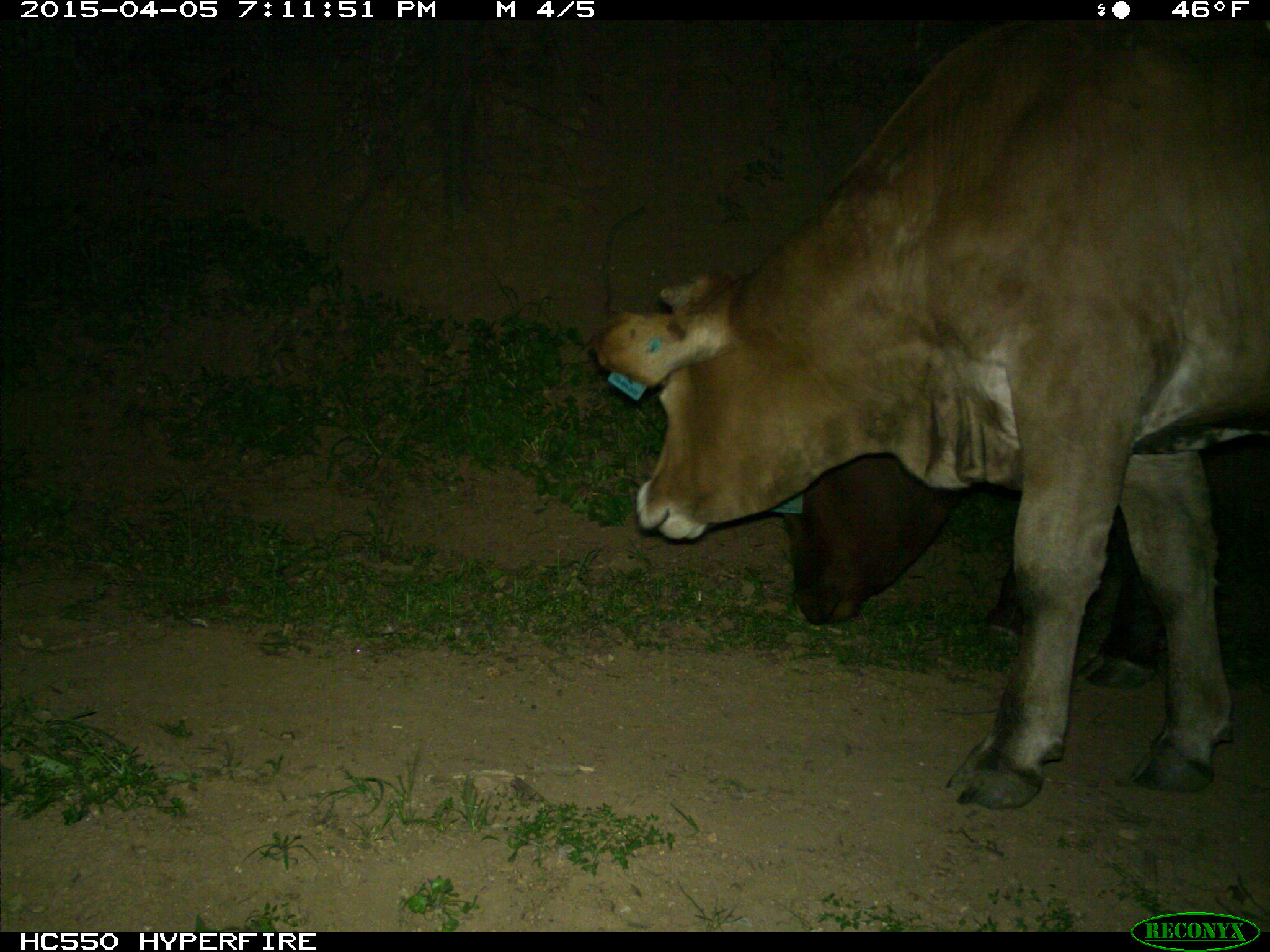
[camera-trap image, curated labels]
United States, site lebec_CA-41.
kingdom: Animalia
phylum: Chordata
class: Mammalia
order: Artiodactyla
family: Bovidae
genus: Bos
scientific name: Bos taurus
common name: domestic cow